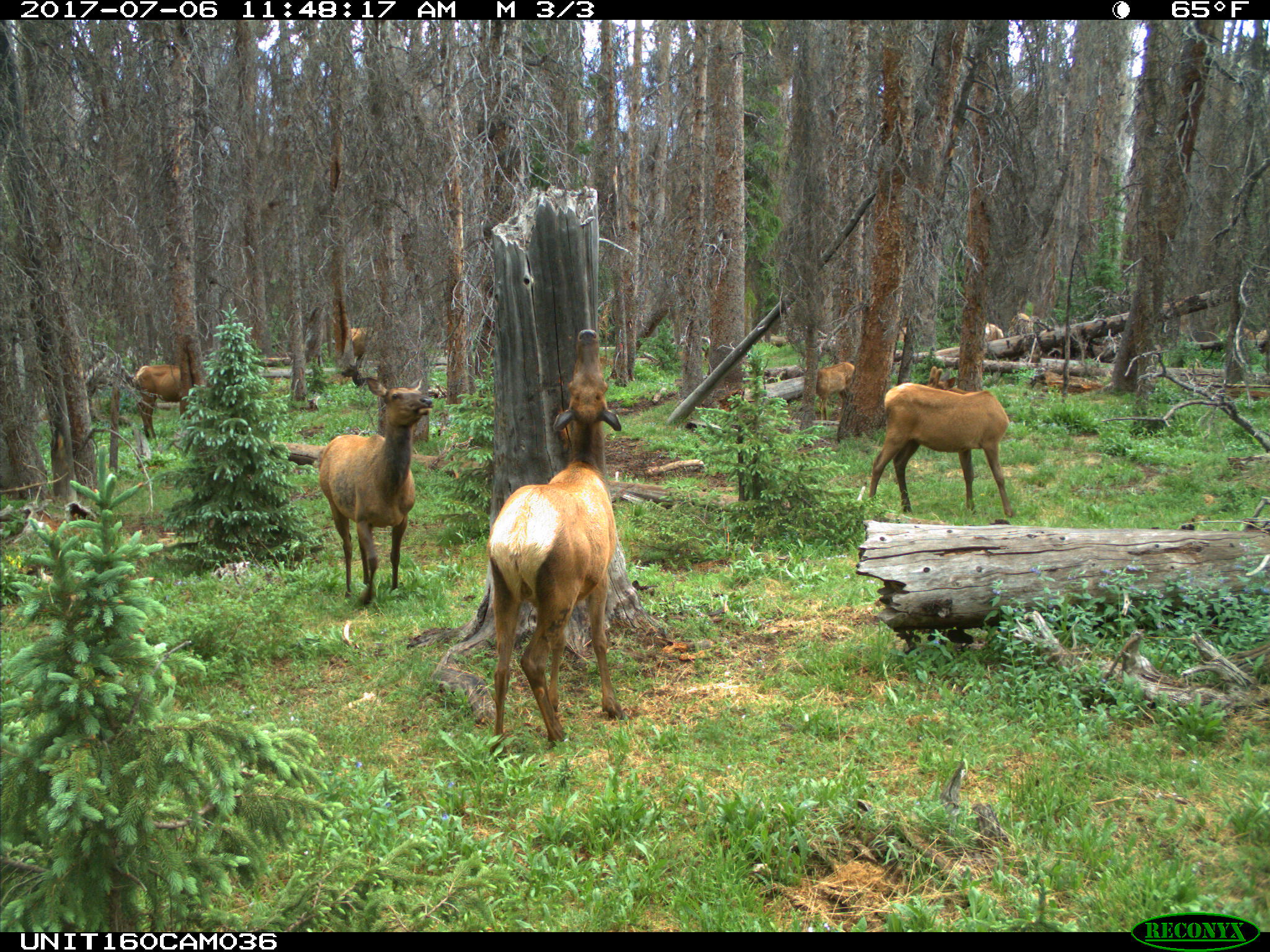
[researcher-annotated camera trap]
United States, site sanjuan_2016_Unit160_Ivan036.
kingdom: Animalia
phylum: Chordata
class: Mammalia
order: Artiodactyla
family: Cervidae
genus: Cervus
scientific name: Cervus elaphus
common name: red deer